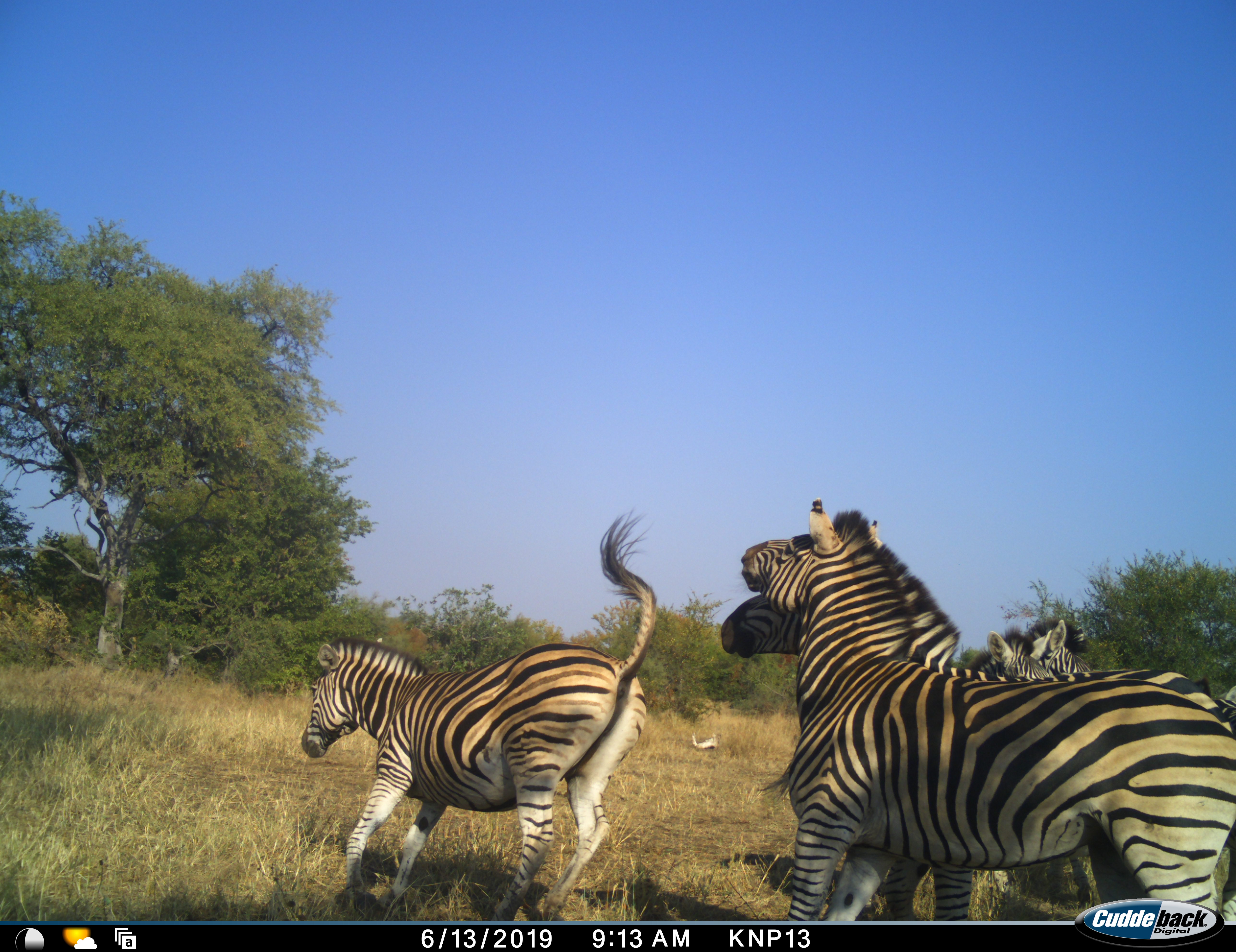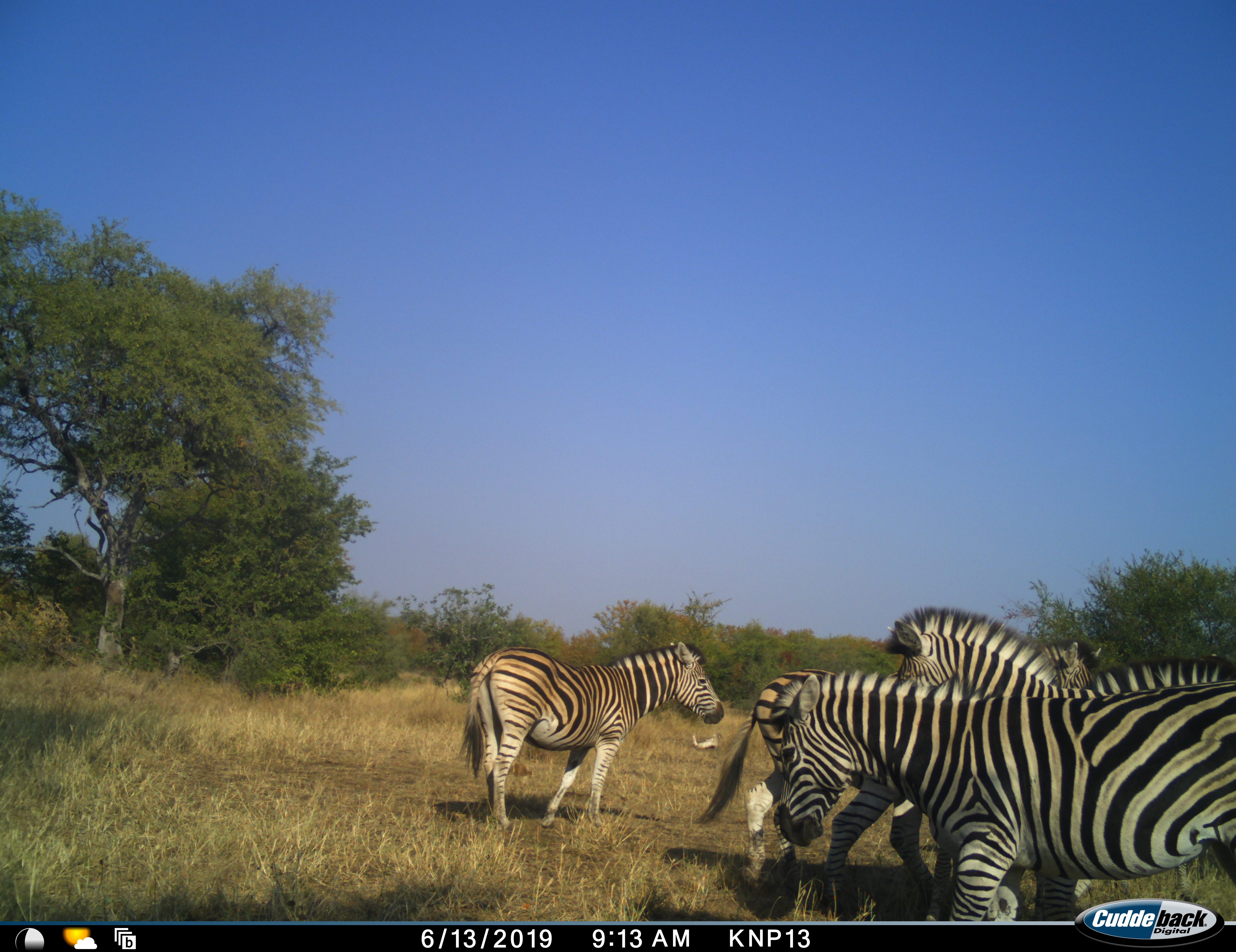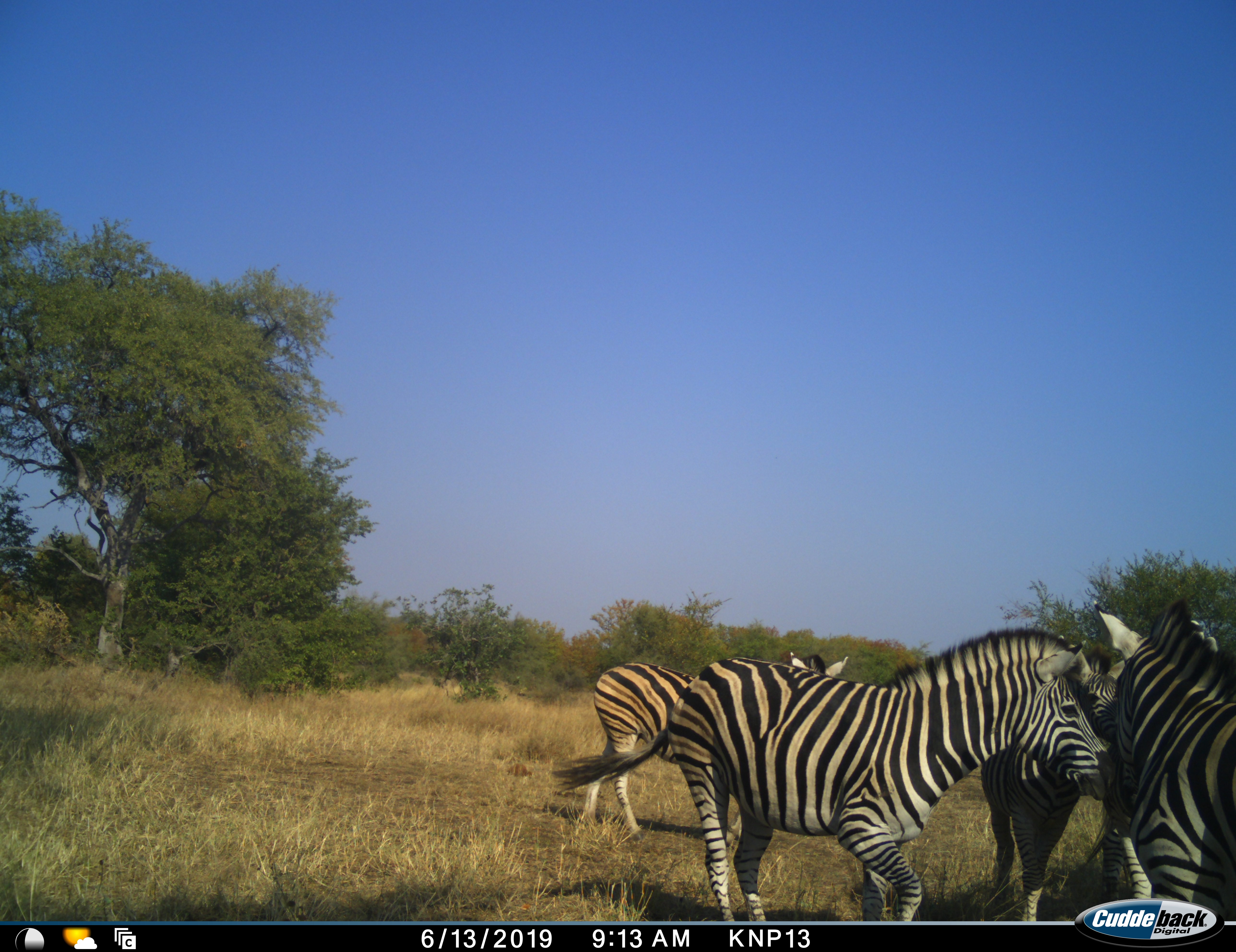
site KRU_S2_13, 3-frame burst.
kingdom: Animalia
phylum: Chordata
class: Mammalia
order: Perissodactyla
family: Equidae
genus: Equus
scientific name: Equus quagga burchellii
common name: burchell's zebra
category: zebraburchells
Zebraburchells (burchell's zebra) (Equus quagga burchellii), count 5. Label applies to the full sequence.